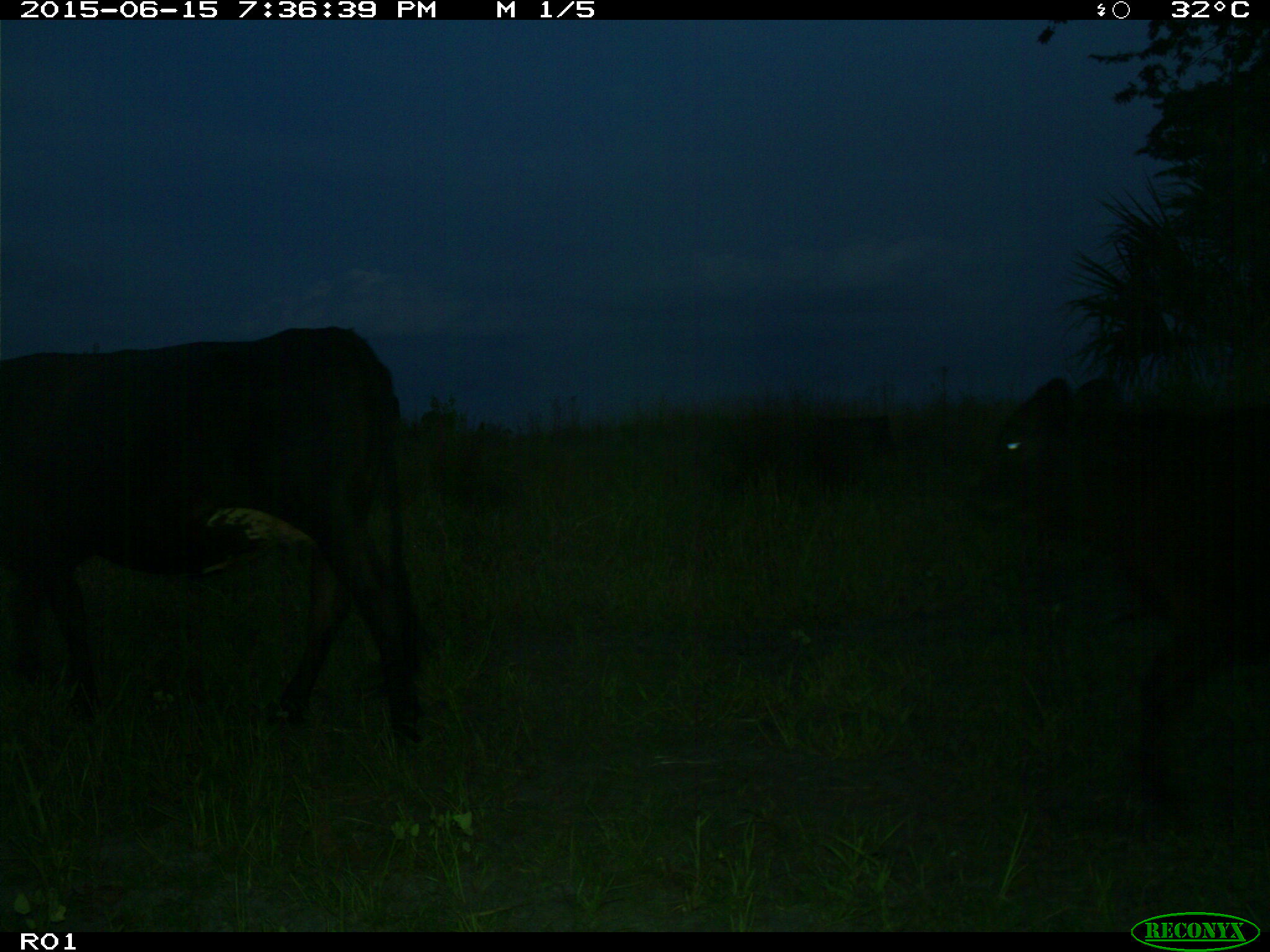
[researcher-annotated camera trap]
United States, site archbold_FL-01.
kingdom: Animalia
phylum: Chordata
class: Mammalia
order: Artiodactyla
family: Bovidae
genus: Bos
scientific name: Bos taurus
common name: domestic cow